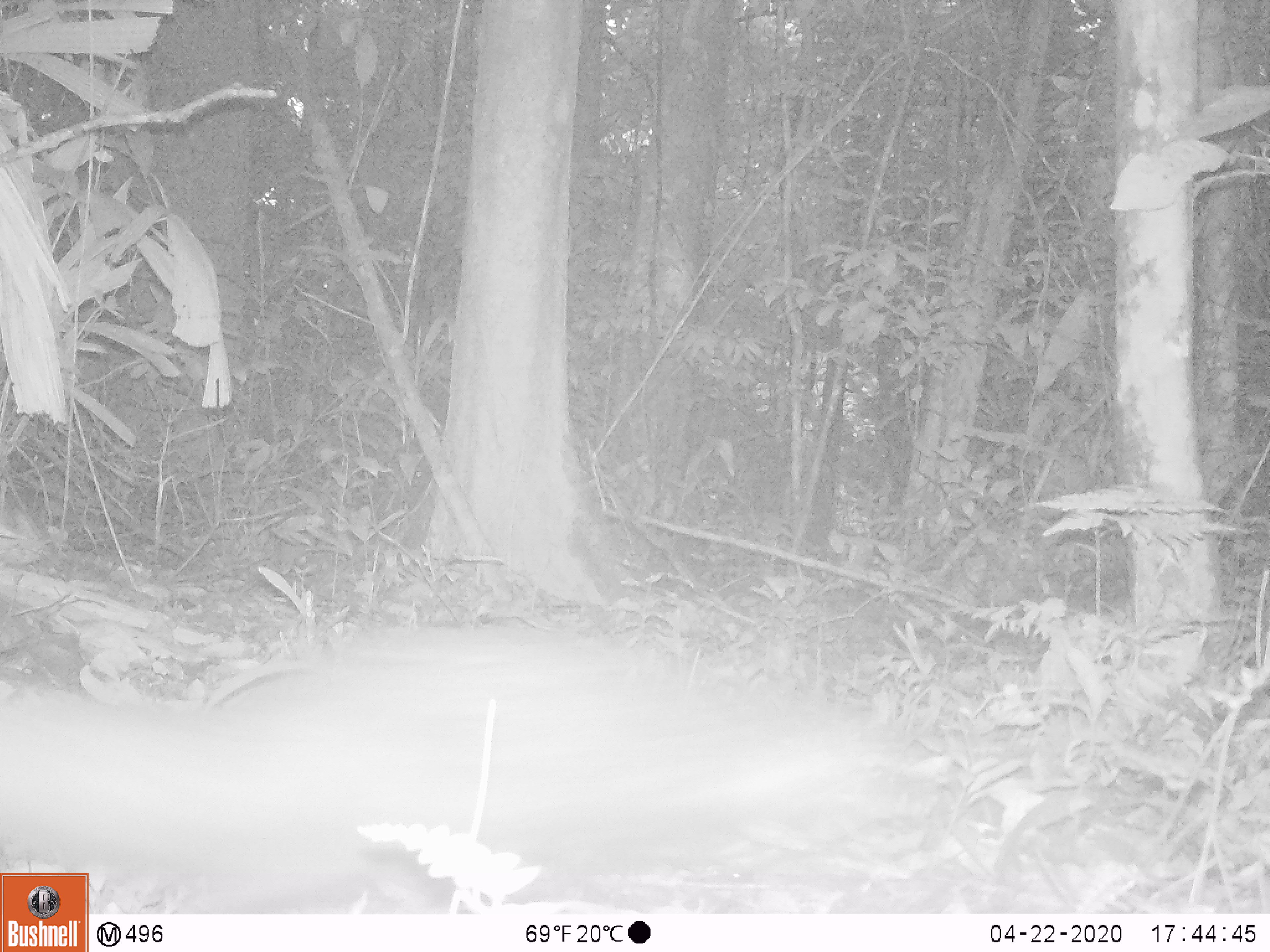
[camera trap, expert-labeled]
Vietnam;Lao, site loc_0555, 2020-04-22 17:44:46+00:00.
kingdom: Animalia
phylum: Chordata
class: Mammalia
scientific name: Mammalia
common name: mammal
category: unidentified small mammal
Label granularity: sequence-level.